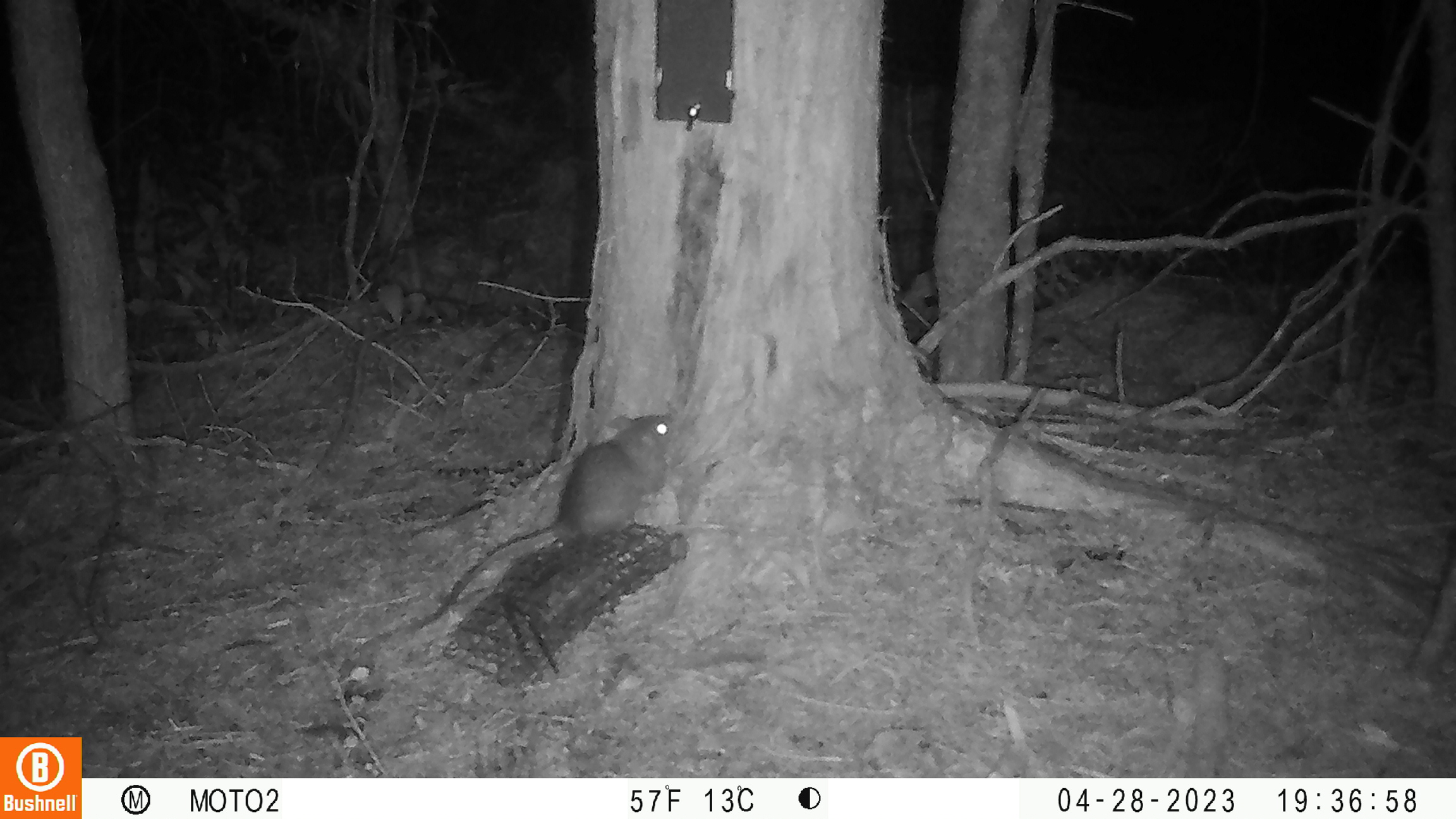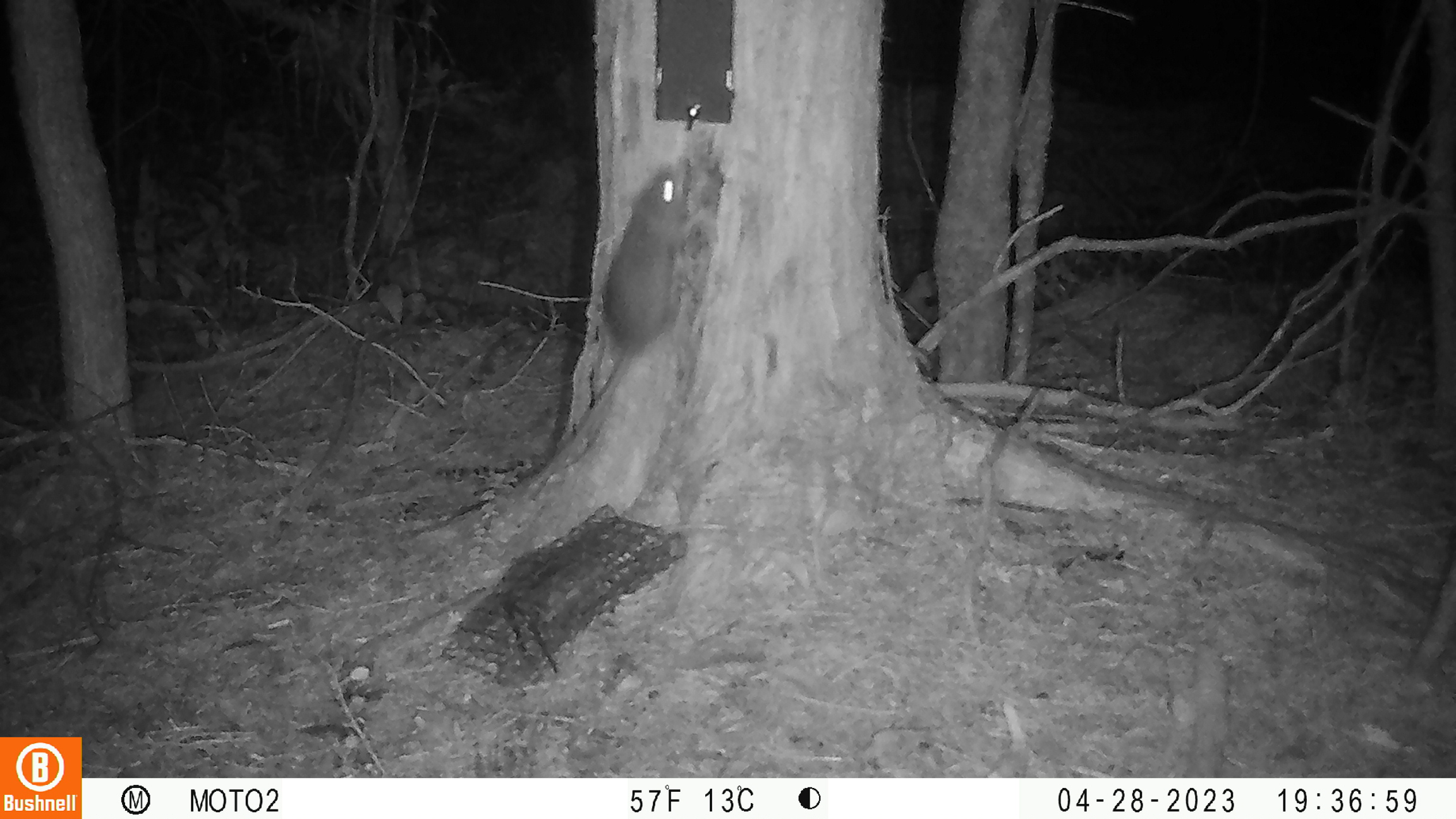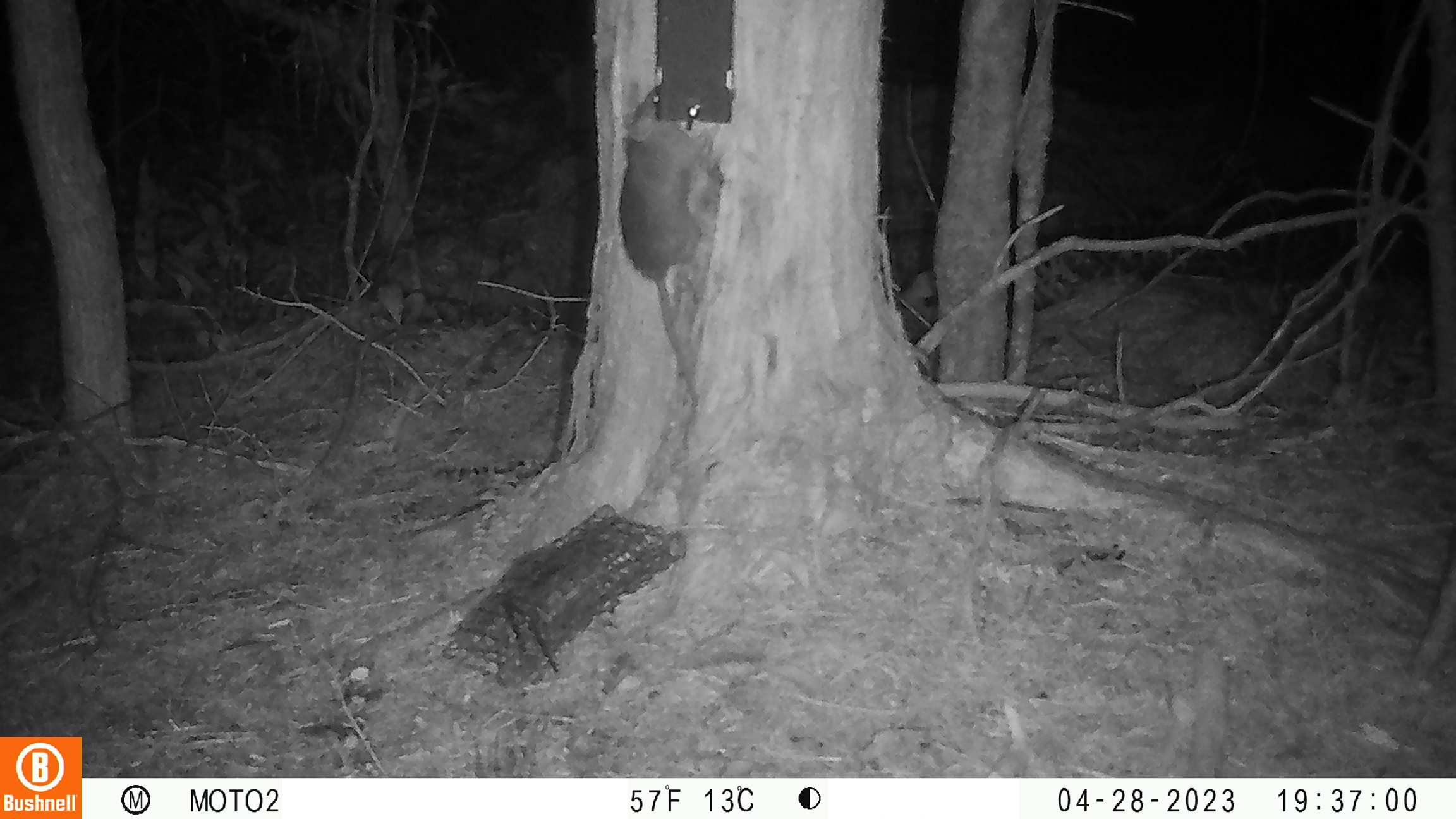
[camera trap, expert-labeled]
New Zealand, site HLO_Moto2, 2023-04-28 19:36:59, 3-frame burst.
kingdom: Animalia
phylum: Chordata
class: Mammalia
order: Rodentia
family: Muridae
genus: Rattus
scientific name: Rattus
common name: rat